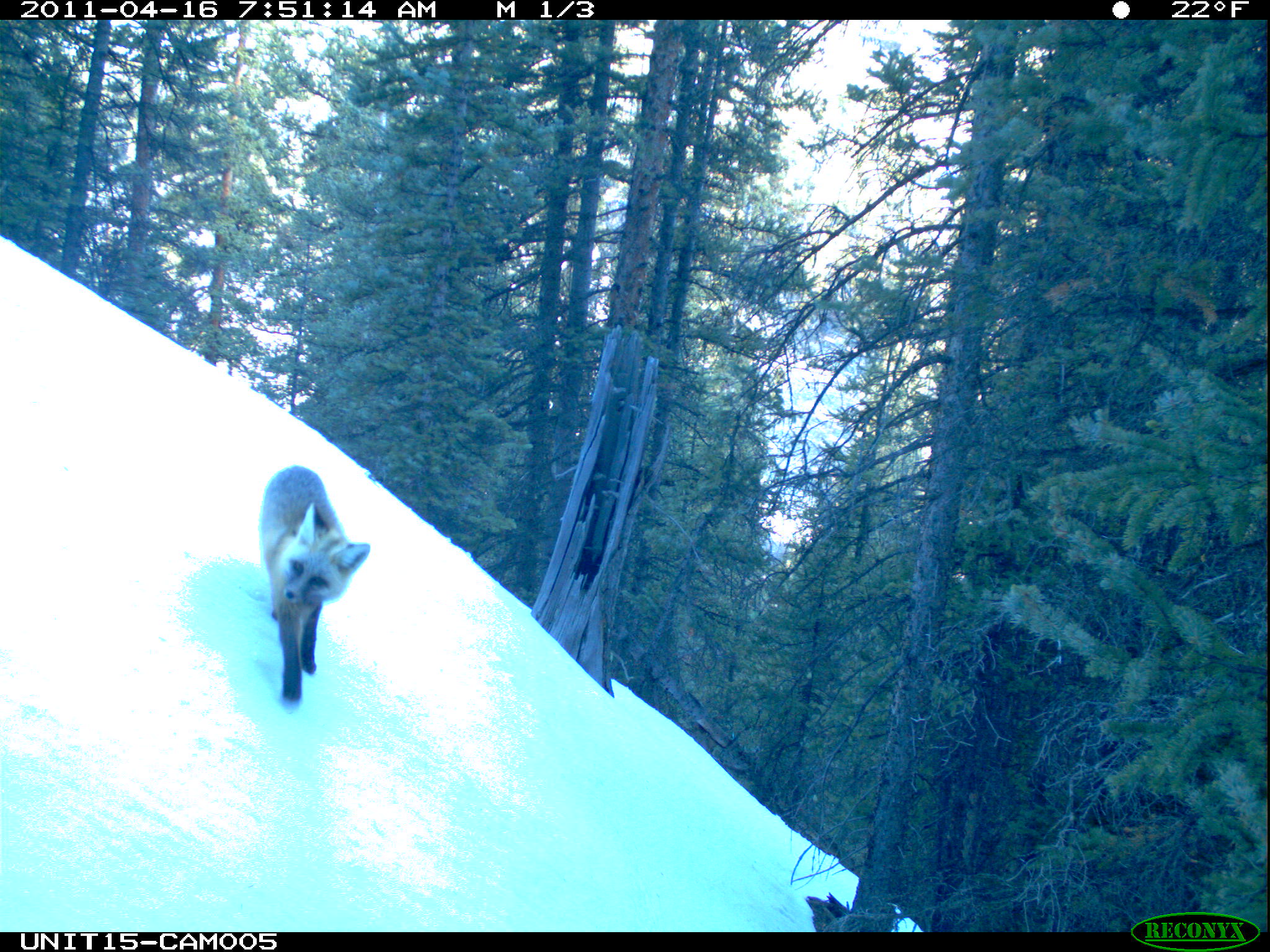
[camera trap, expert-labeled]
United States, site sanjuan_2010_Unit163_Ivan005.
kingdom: Animalia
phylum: Chordata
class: Mammalia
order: Carnivora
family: Canidae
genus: Vulpes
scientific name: Vulpes vulpes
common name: red fox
Vulpes vulpes (red fox).